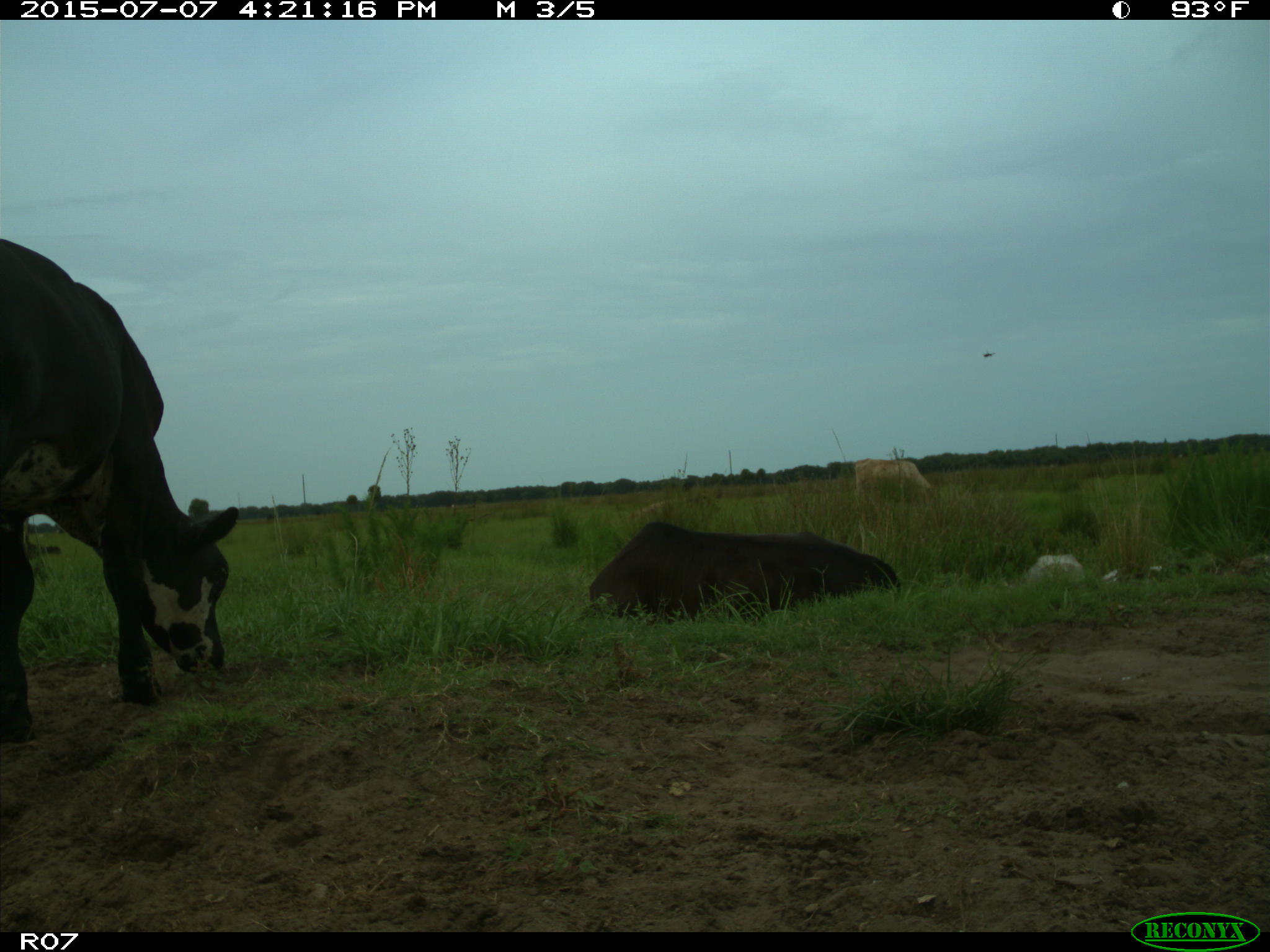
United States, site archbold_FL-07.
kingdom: Animalia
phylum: Chordata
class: Mammalia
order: Artiodactyla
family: Bovidae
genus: Bos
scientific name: Bos taurus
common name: domestic cow